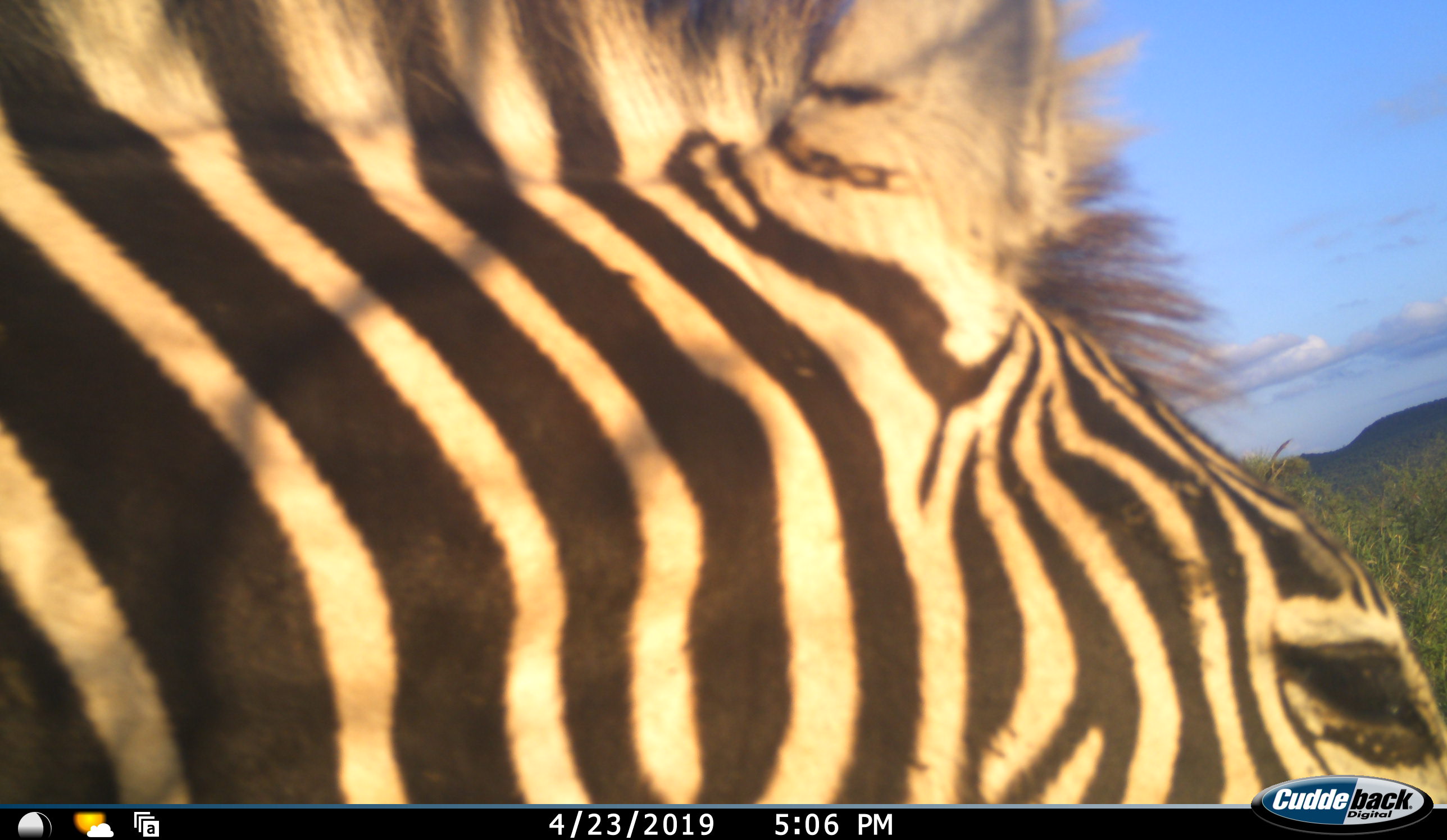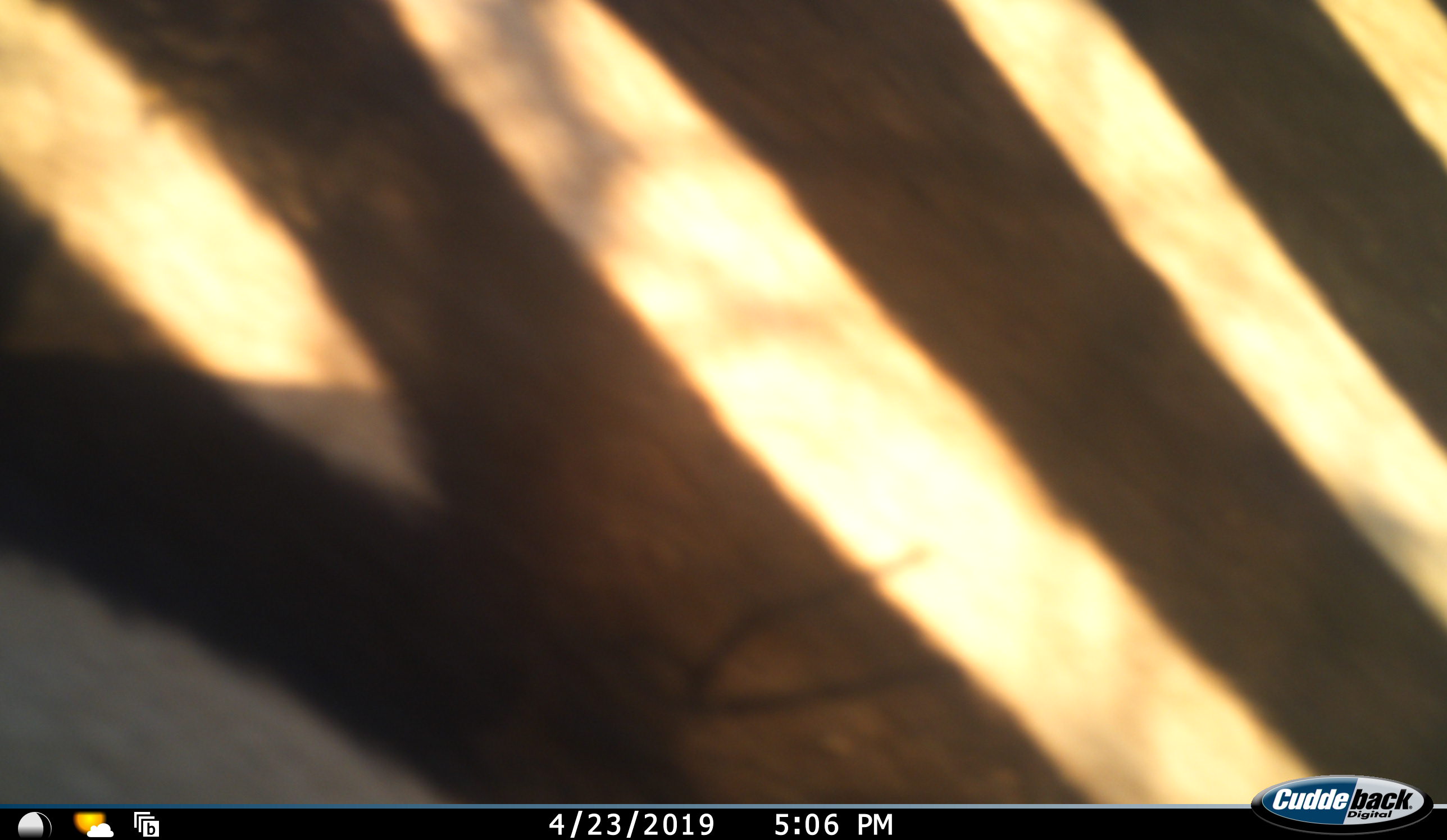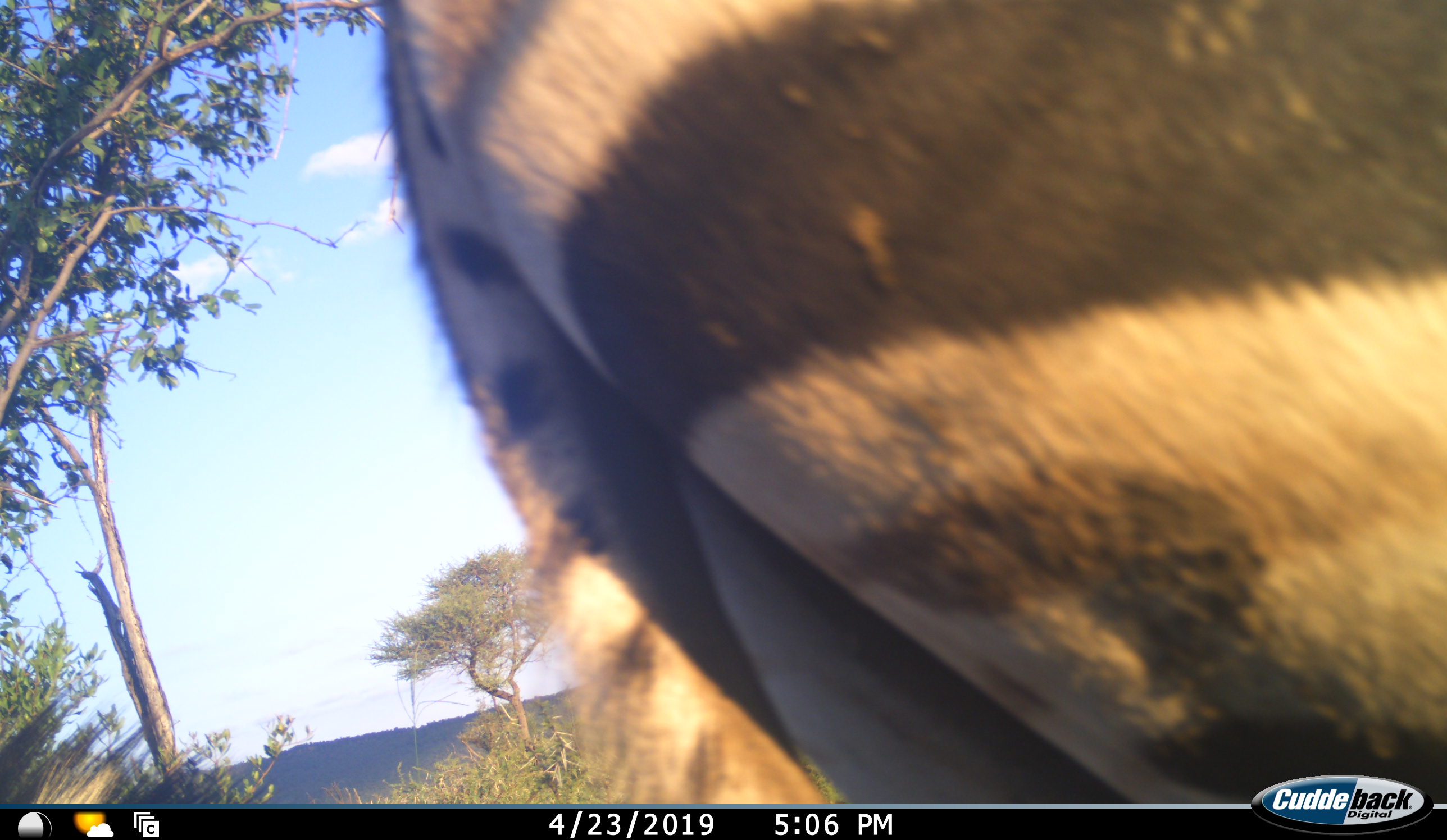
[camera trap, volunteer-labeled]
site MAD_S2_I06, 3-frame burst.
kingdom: Animalia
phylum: Chordata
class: Mammalia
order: Perissodactyla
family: Equidae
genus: Equus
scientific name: Equus quagga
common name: plains zebra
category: zebraplains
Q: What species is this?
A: Zebraplains (plains zebra) (Equus quagga).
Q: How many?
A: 1.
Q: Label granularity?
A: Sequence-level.